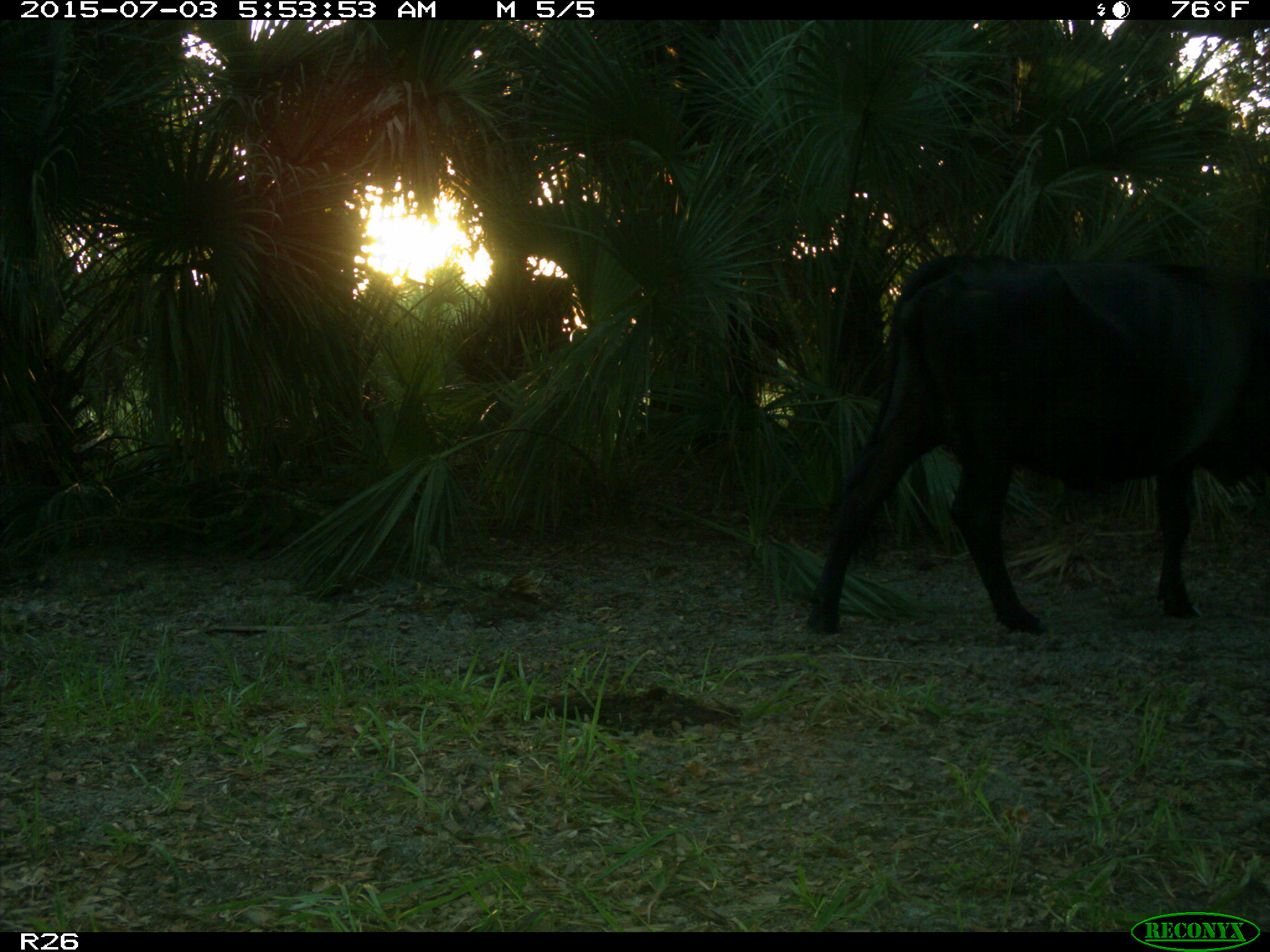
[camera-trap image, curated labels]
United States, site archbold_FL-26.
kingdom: Animalia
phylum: Chordata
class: Mammalia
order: Artiodactyla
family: Bovidae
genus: Bos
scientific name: Bos taurus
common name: domestic cow